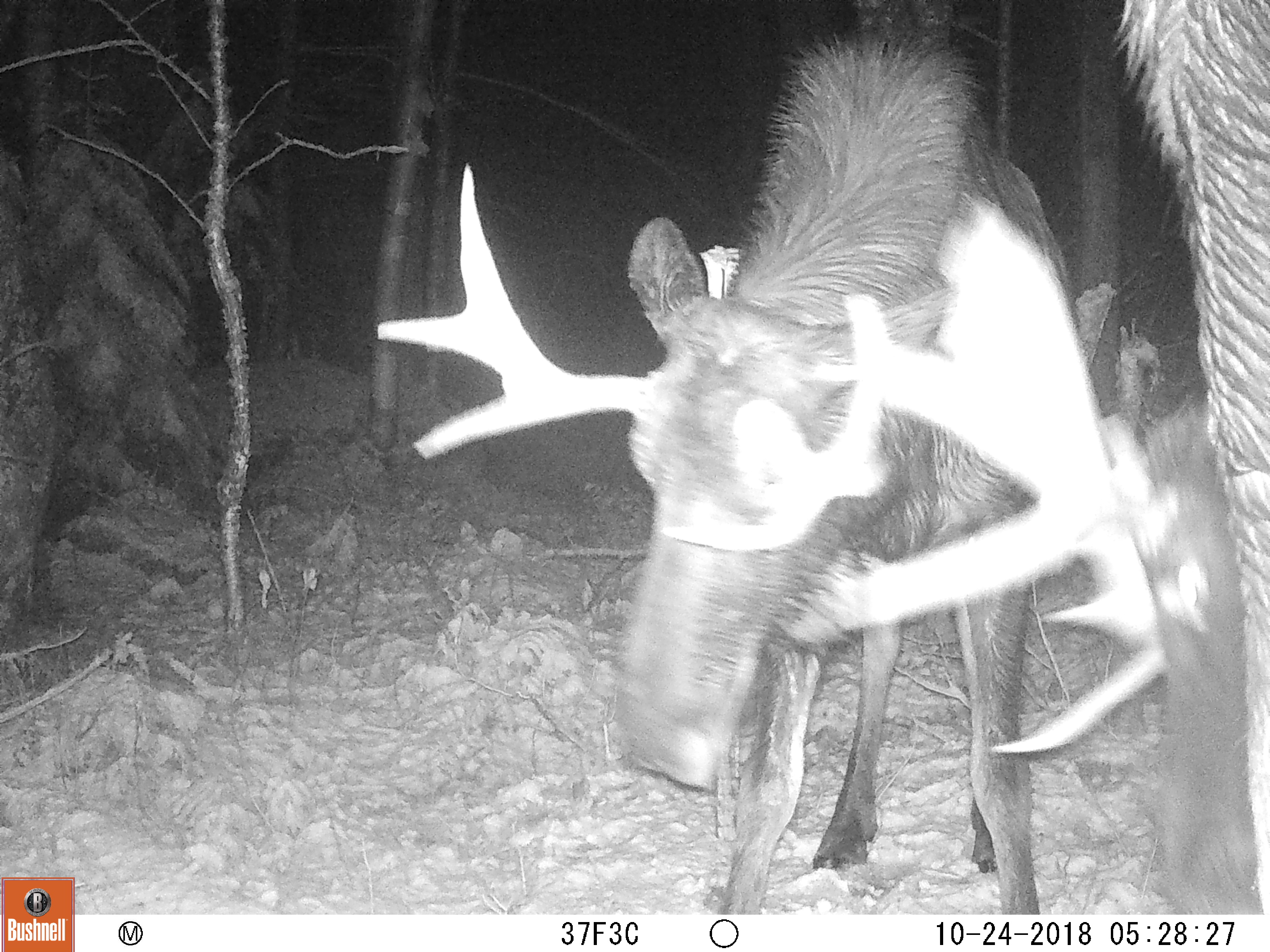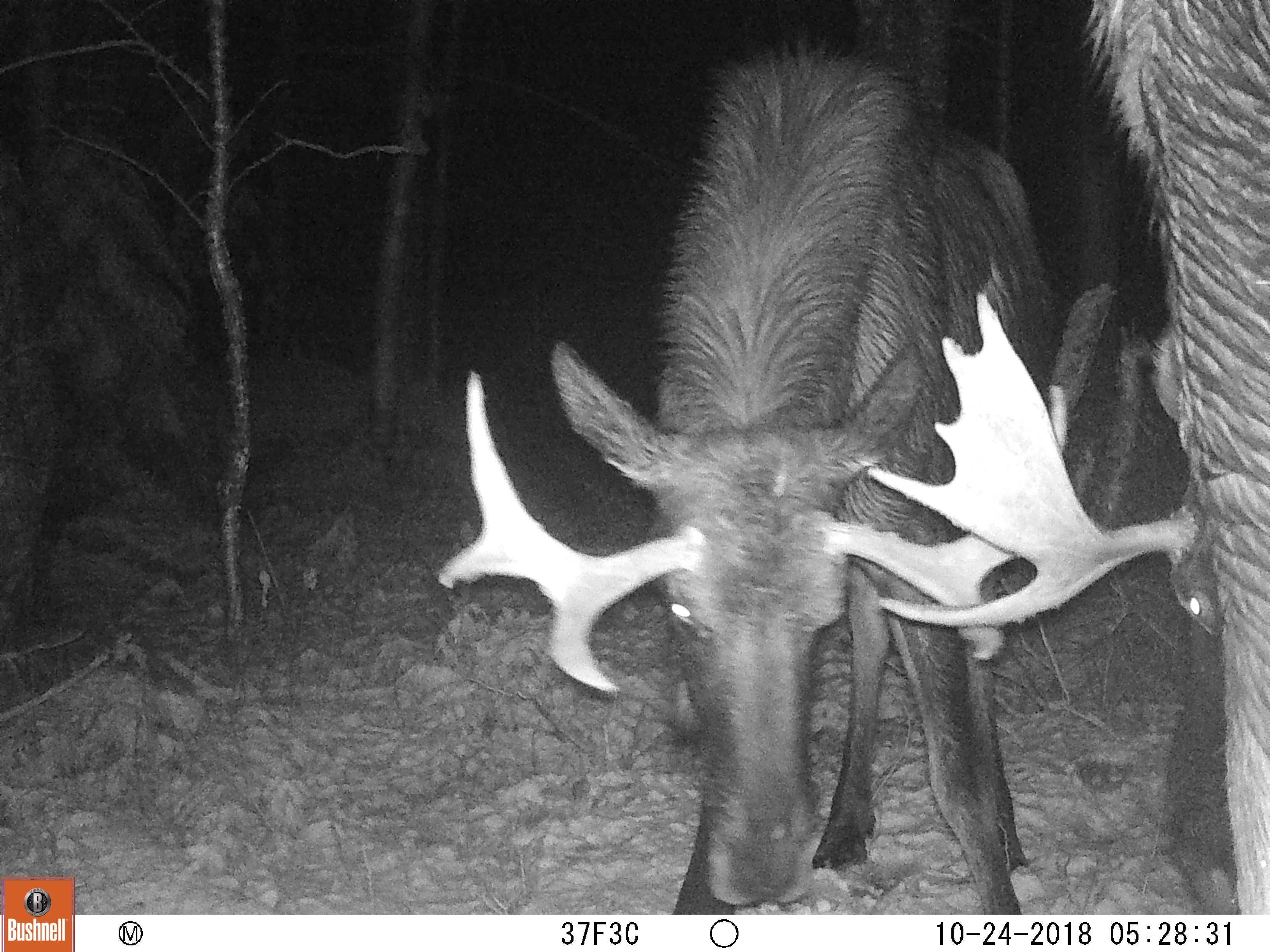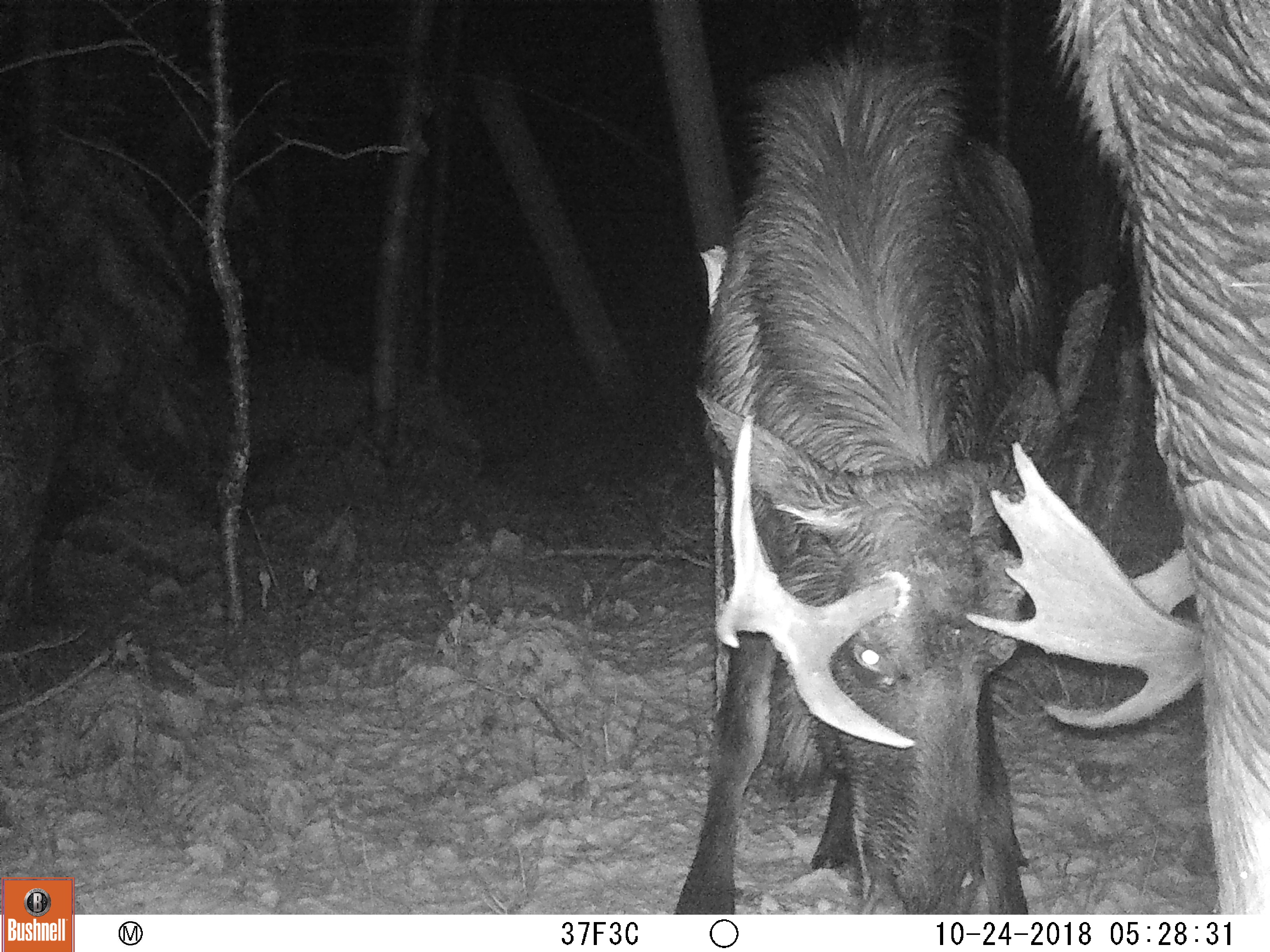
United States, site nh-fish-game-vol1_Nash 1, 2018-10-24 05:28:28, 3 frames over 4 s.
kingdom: Animalia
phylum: Chordata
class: Mammalia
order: Artiodactyla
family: Cervidae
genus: Alces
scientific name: Alces alces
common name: moose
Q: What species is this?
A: Moose (Alces alces).